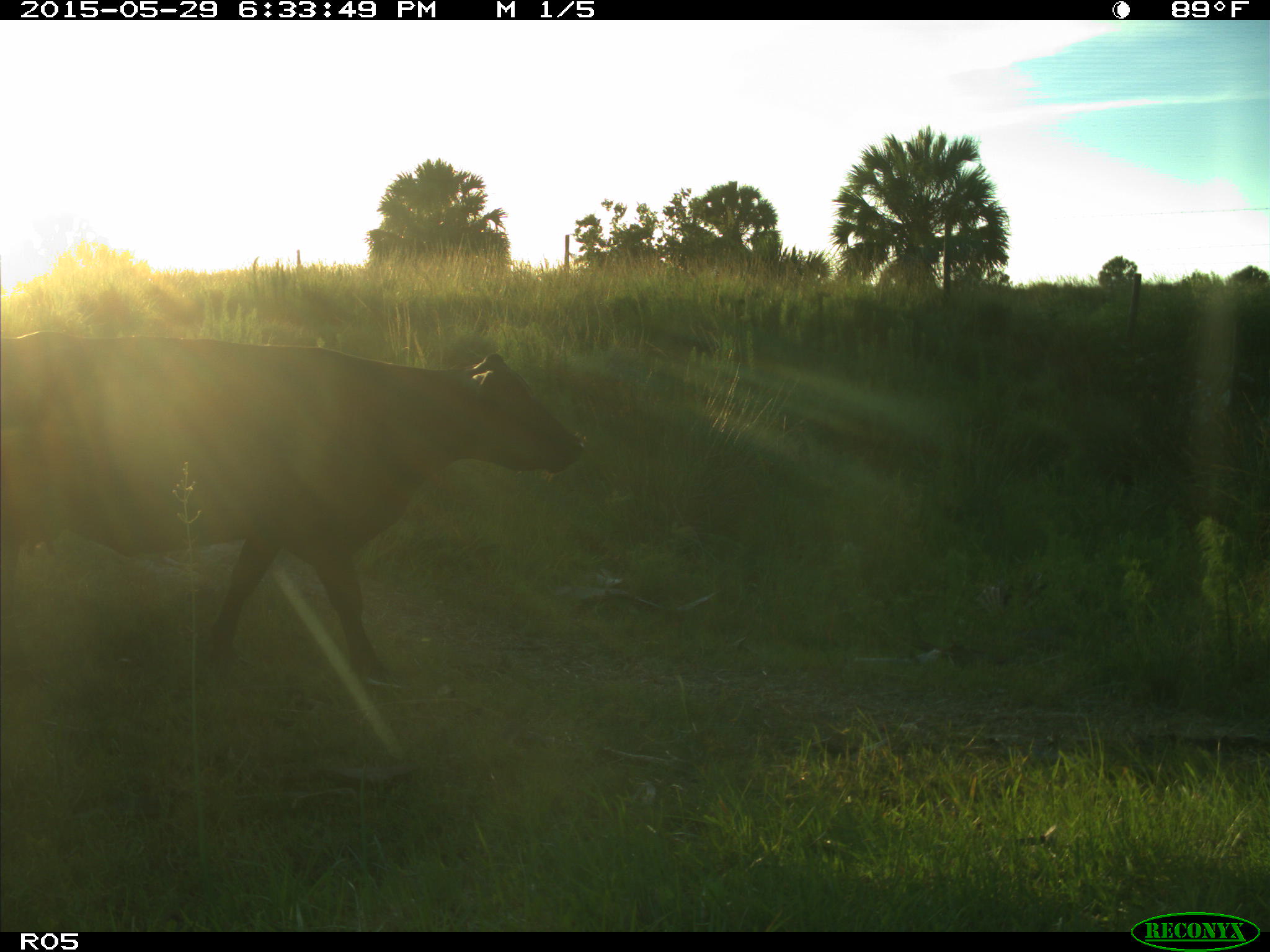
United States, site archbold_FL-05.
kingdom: Animalia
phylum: Chordata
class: Mammalia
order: Artiodactyla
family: Bovidae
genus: Bos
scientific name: Bos taurus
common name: domestic cow